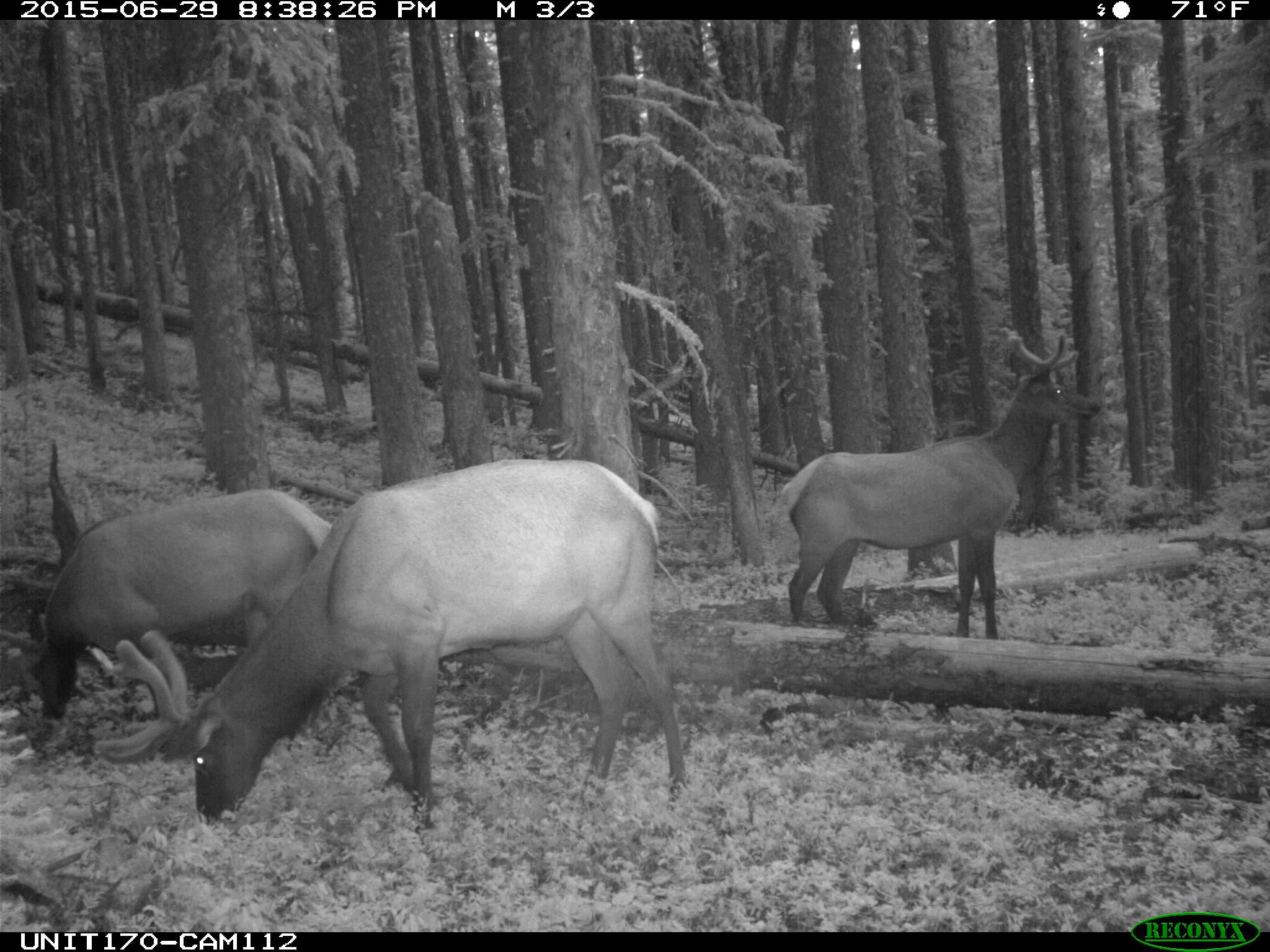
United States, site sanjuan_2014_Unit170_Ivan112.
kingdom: Animalia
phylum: Chordata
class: Mammalia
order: Artiodactyla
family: Cervidae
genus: Cervus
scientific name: Cervus elaphus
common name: red deer